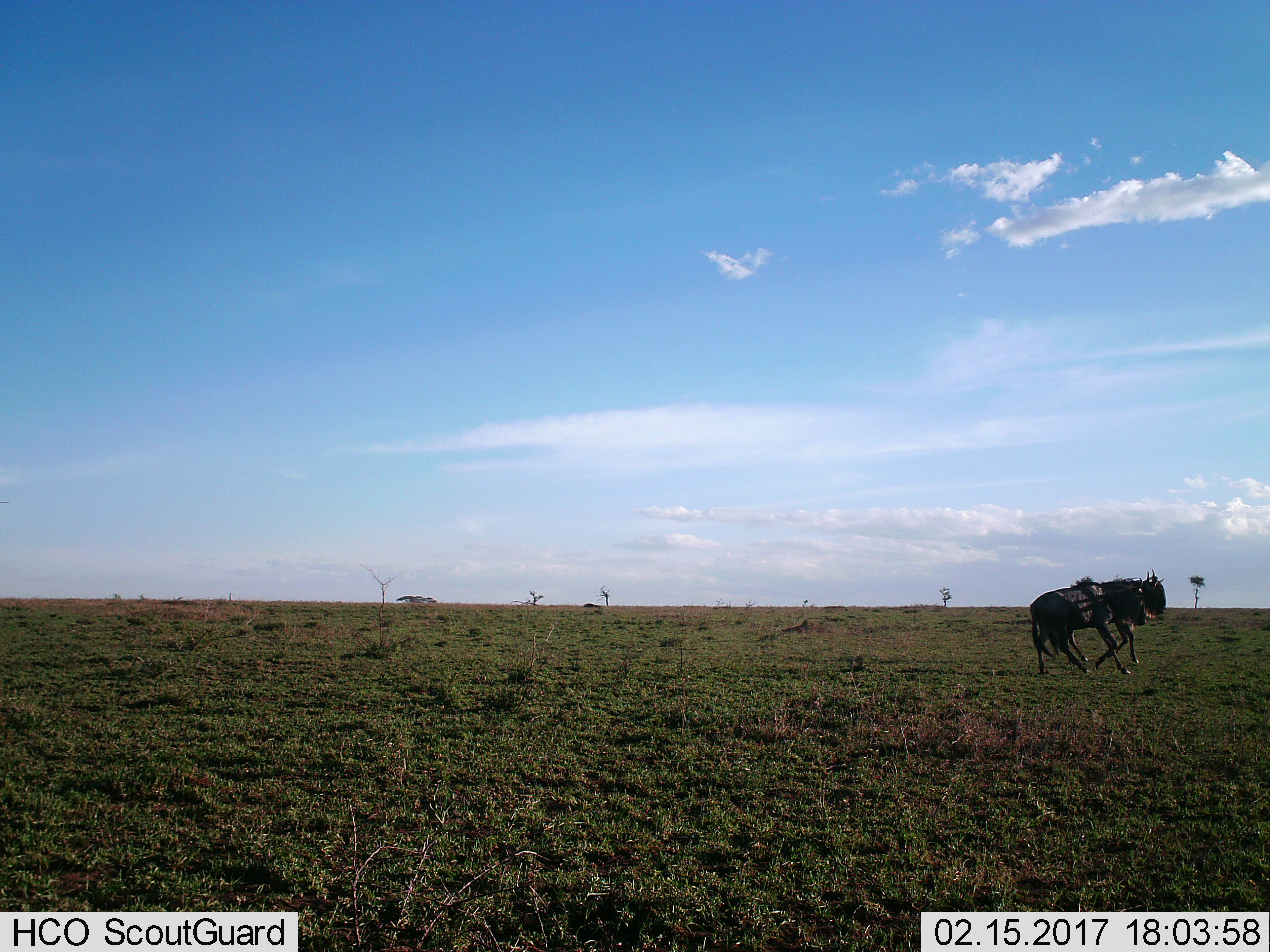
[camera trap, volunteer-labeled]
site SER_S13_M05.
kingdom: Animalia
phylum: Chordata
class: Mammalia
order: Artiodactyla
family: Bovidae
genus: Connochaetes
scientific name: Connochaetes taurinus taurinus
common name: blue wildebeest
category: wildebeestblue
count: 2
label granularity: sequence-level